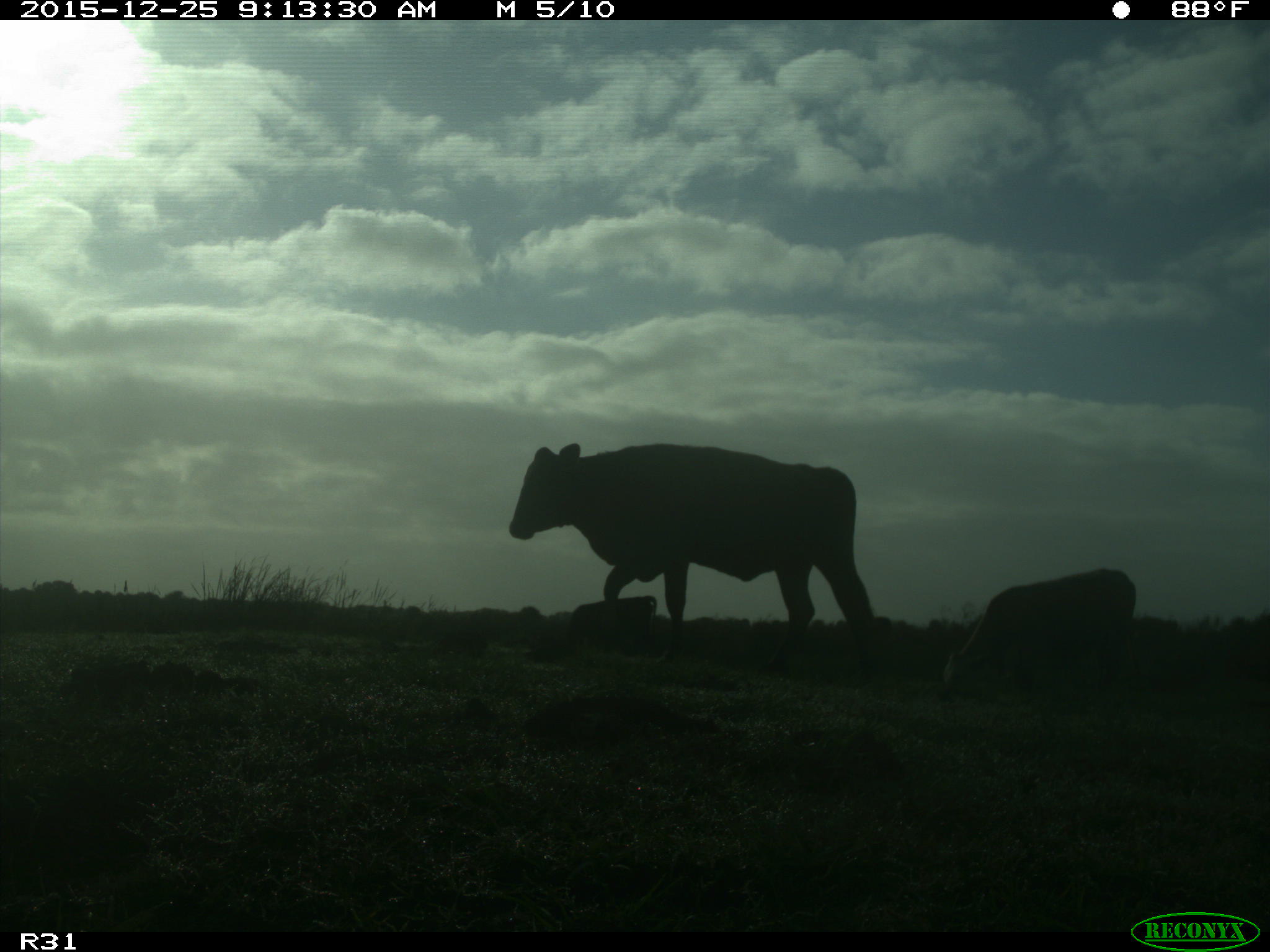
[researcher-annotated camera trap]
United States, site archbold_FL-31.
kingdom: Animalia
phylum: Chordata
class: Mammalia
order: Artiodactyla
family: Bovidae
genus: Bos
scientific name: Bos taurus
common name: domestic cow